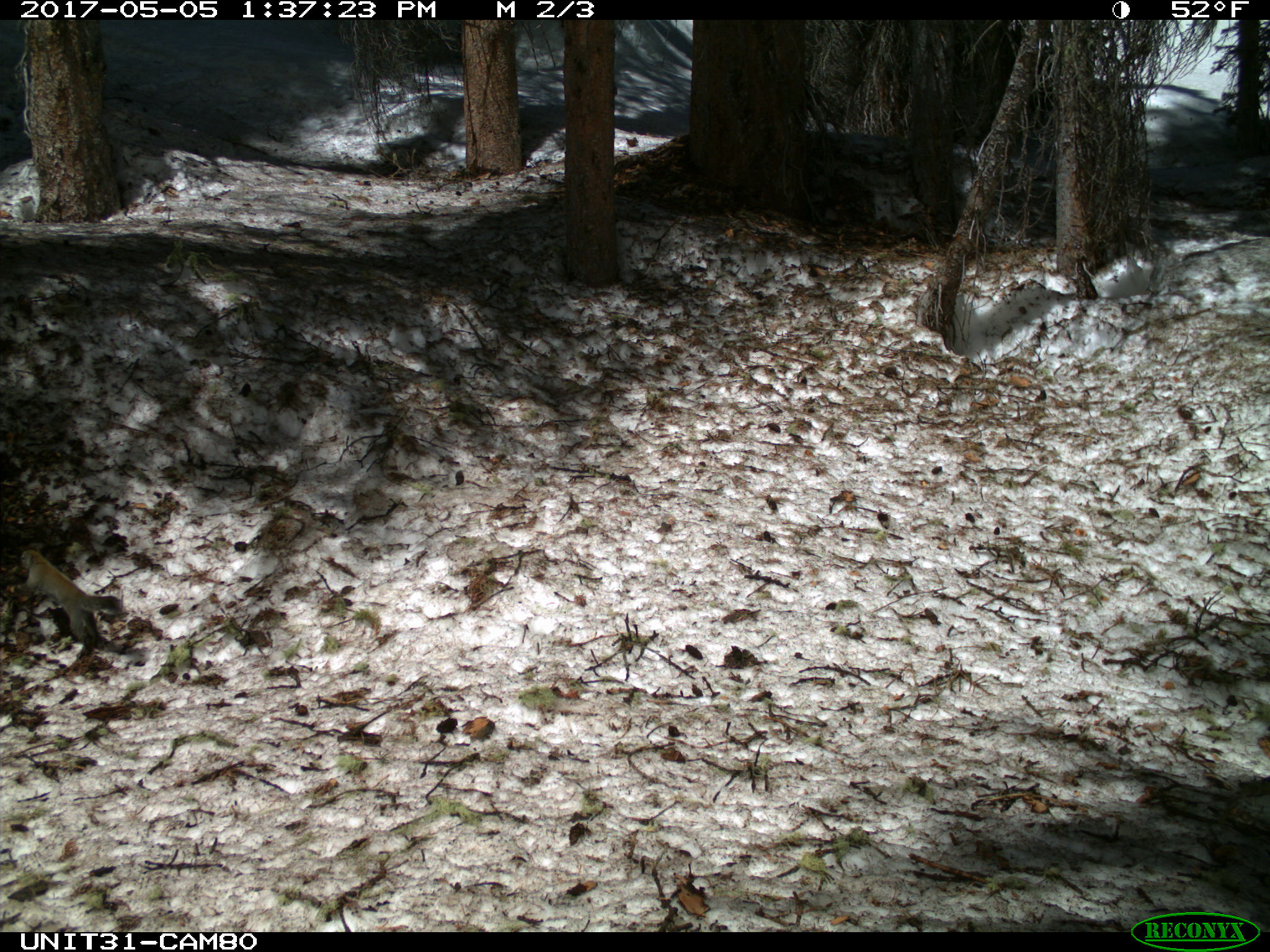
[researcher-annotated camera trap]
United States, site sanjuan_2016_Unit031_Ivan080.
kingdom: Animalia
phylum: Chordata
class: Mammalia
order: Rodentia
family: Sciuridae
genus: Tamiasciurus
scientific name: Tamiasciurus hudsonicus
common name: american red squirrel